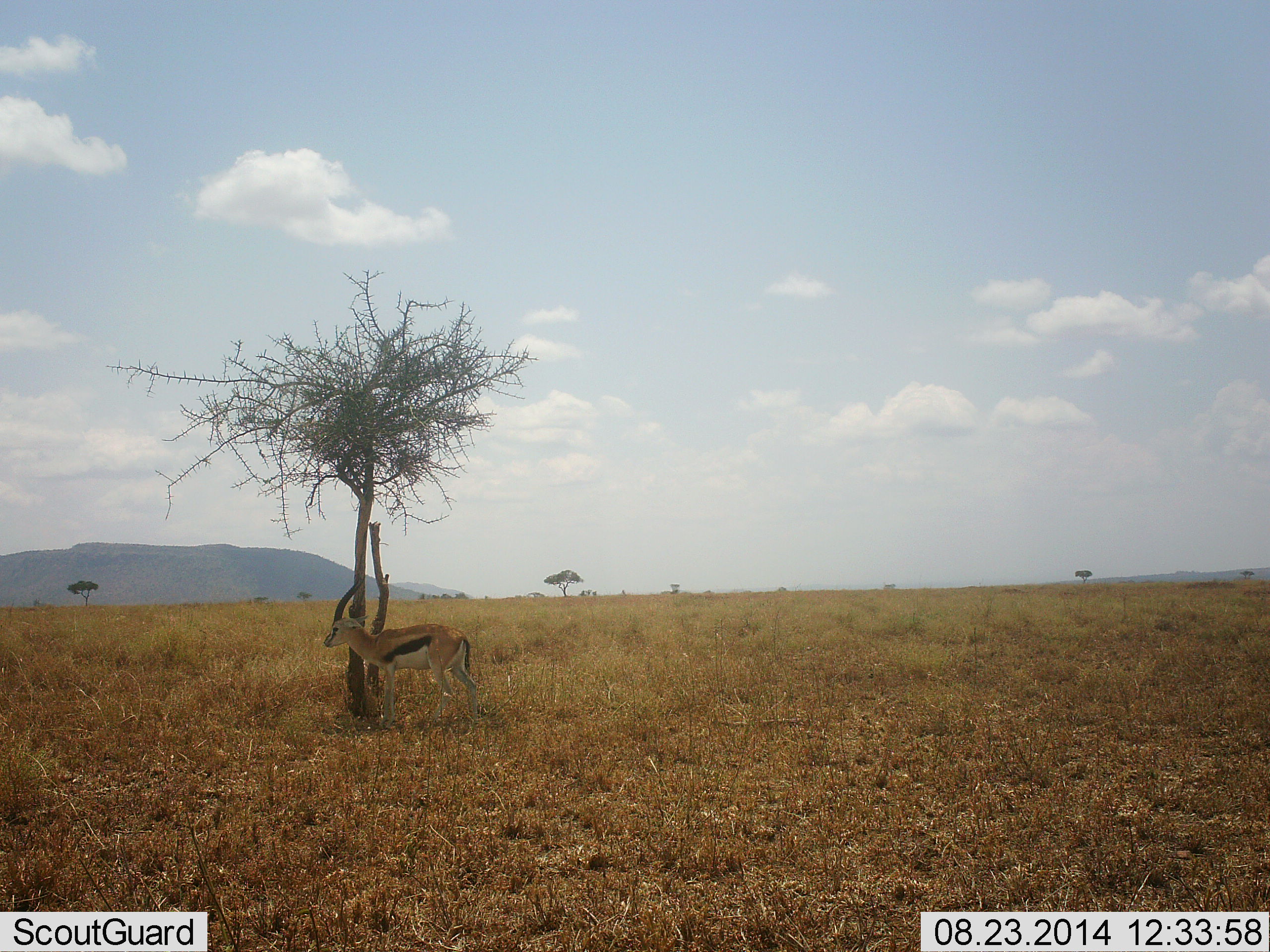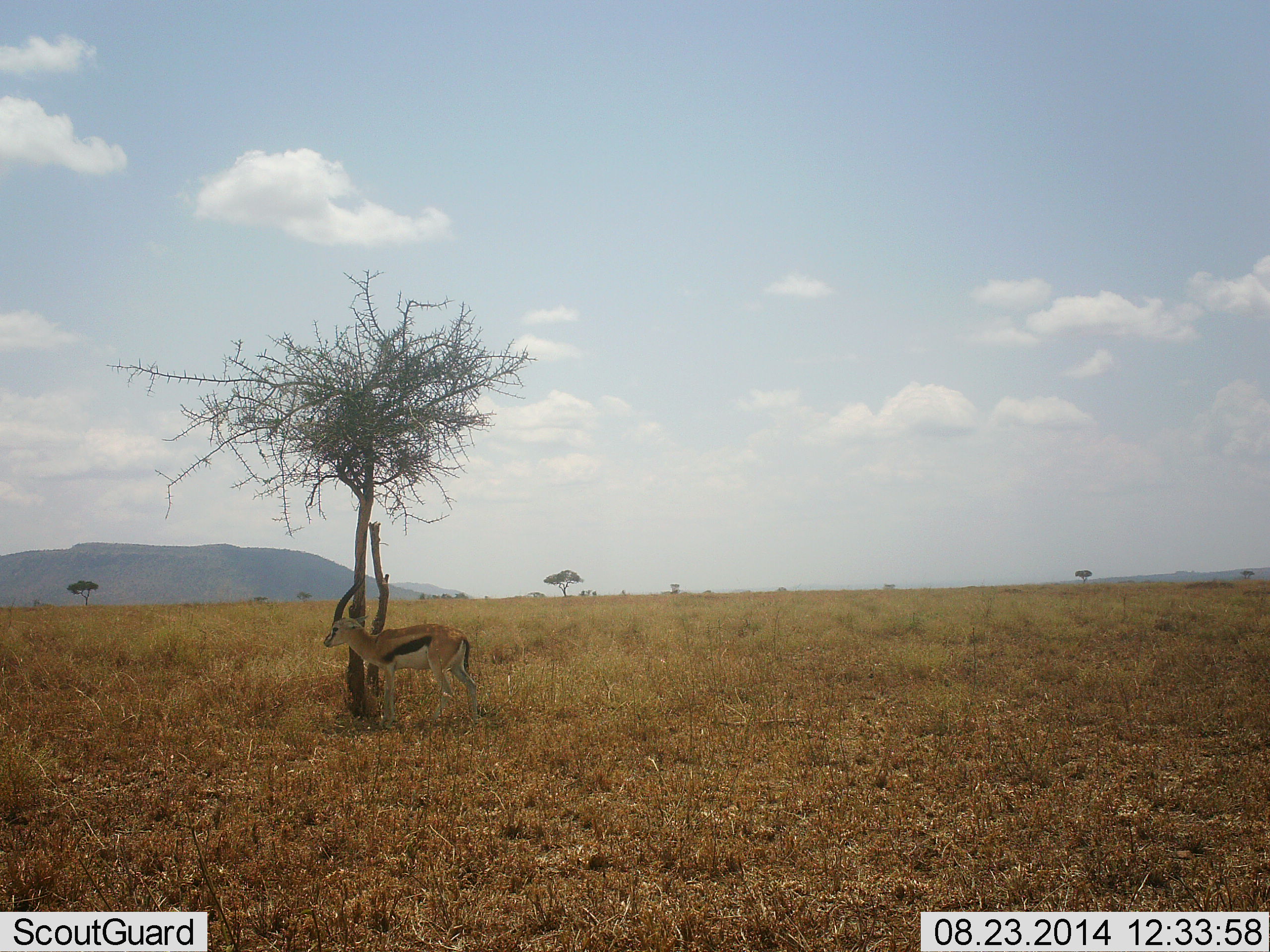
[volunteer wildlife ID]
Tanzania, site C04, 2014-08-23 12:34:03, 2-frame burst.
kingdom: Animalia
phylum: Chordata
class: Mammalia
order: Artiodactyla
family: Bovidae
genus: Eudorcas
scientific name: Eudorcas thomsonii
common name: thomson's gazelle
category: gazellethomsons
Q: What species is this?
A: Gazellethomsons (thomson's gazelle) (Eudorcas thomsonii).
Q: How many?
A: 1.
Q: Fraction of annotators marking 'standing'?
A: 100%.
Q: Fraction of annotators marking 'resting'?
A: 0%.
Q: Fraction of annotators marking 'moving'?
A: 0%.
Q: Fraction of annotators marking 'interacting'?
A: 0%.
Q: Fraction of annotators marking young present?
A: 0%.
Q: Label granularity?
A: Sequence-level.